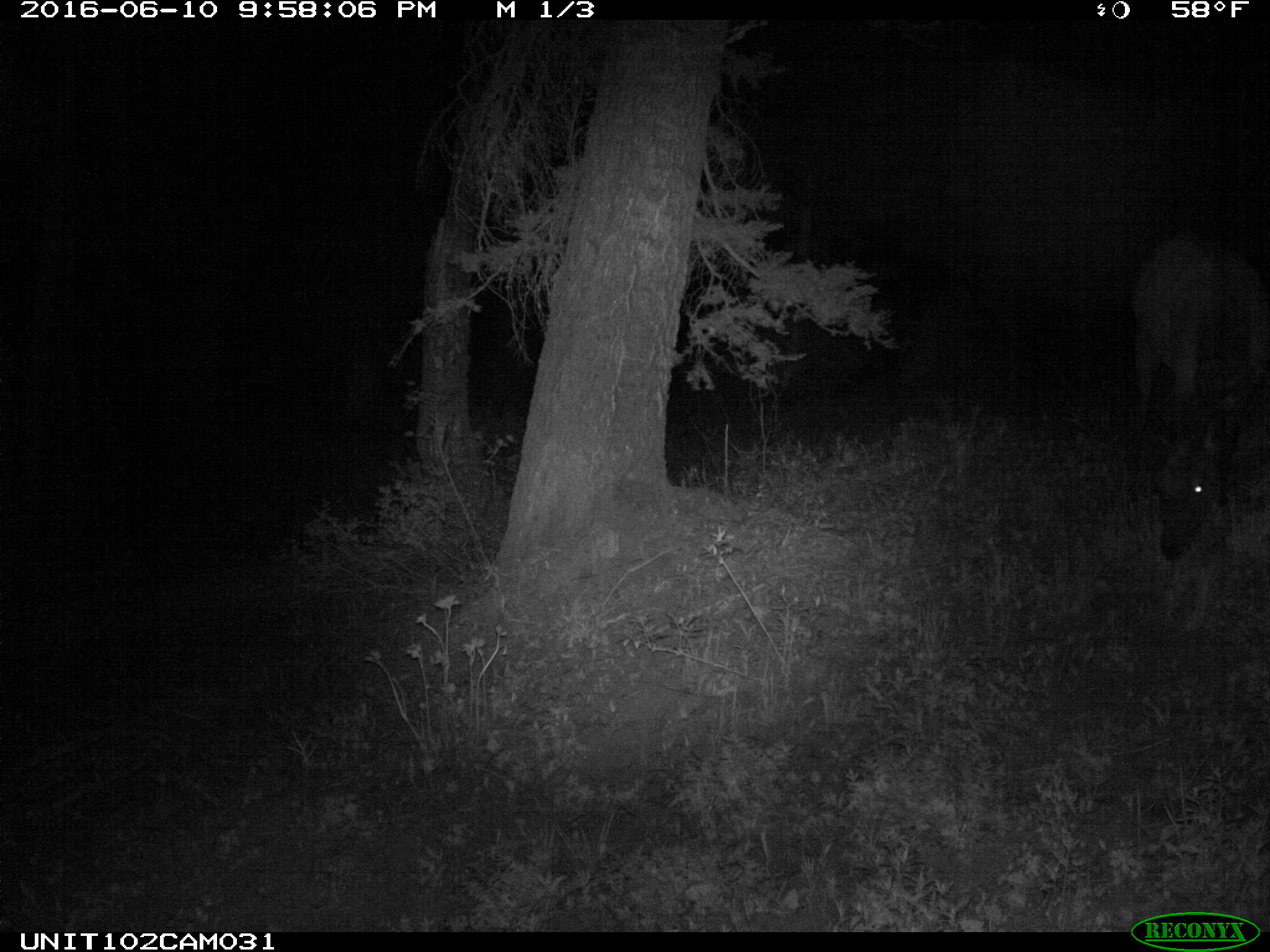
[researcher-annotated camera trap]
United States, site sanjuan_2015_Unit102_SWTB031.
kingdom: Animalia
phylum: Chordata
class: Mammalia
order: Artiodactyla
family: Cervidae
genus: Cervus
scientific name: Cervus elaphus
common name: red deer